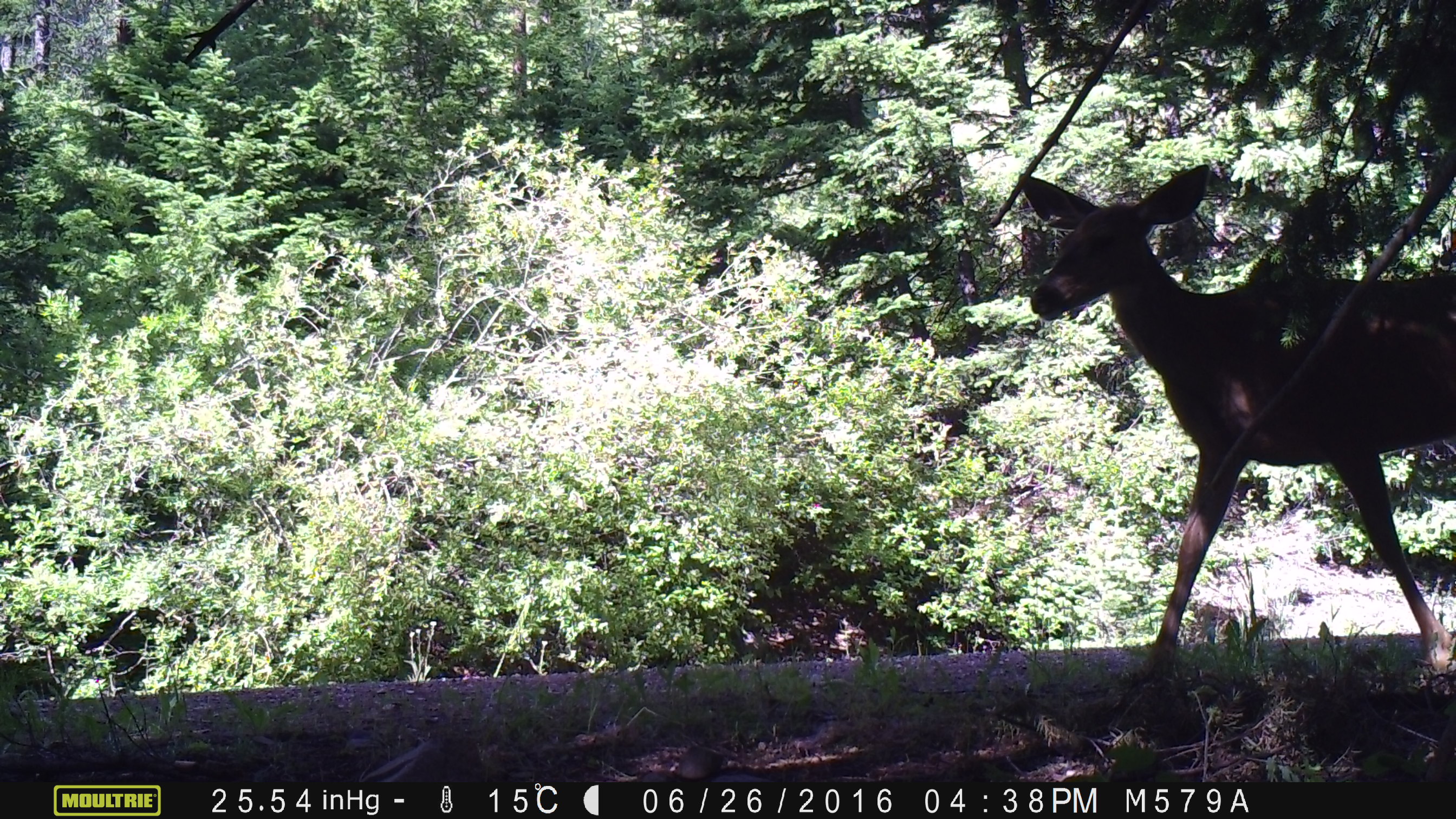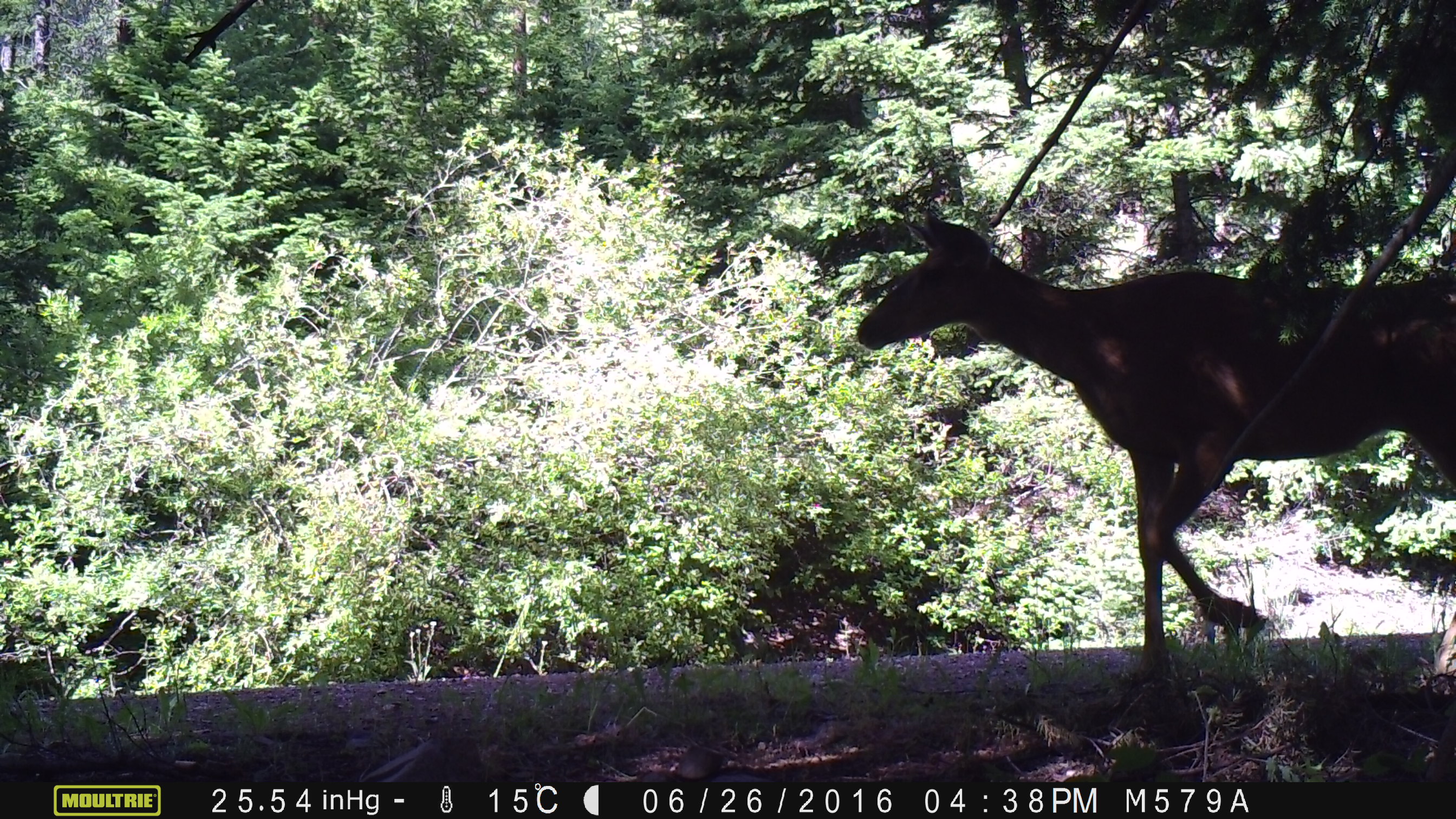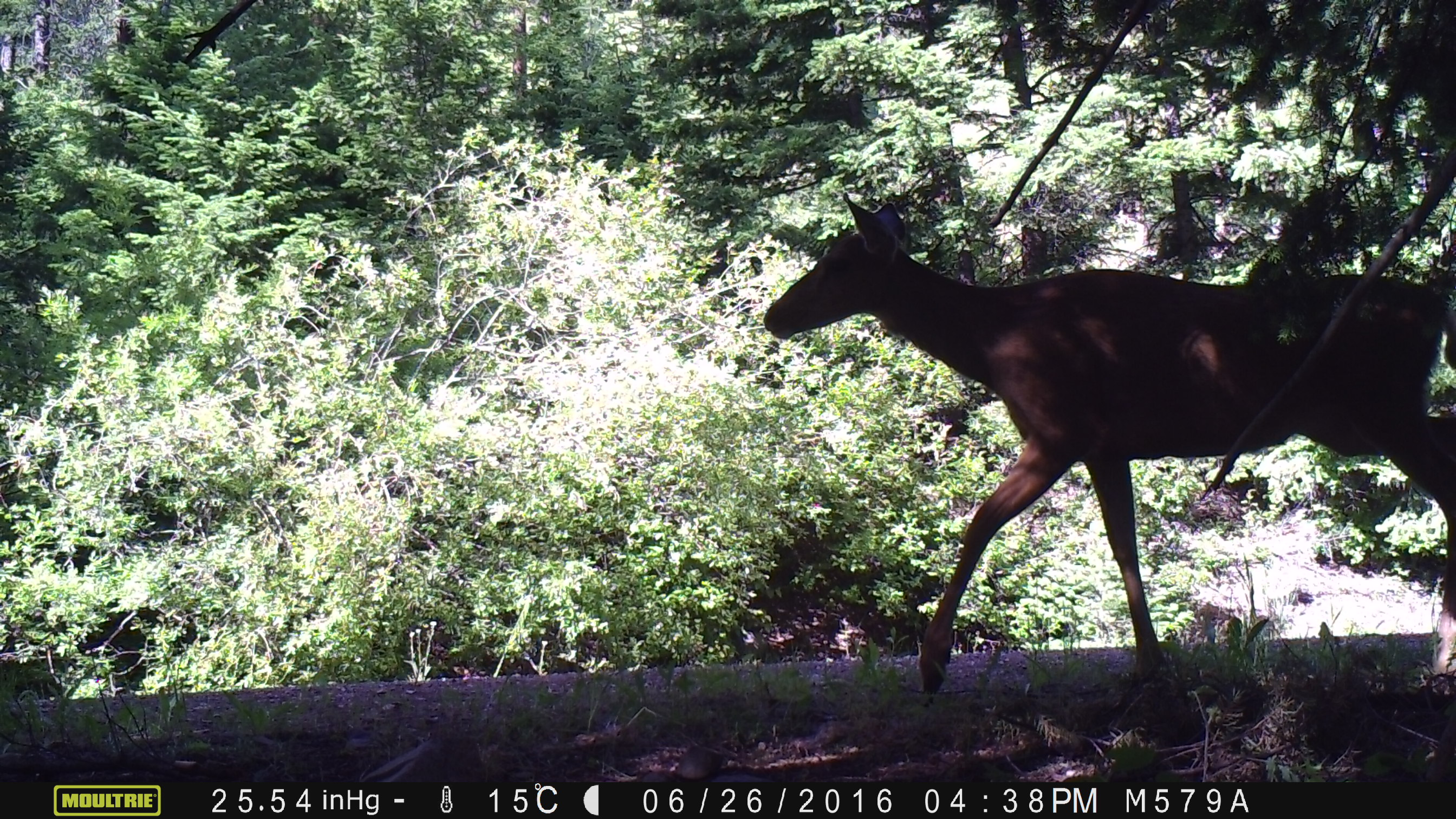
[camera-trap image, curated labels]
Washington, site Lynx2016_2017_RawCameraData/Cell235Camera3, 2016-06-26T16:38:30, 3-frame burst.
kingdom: Animalia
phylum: Chordata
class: Mammalia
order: Artiodactyla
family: Cervidae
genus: Odocoileus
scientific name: Odocoileus hemionus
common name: mule deer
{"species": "Odocoileus hemionus (mule deer)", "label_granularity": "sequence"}